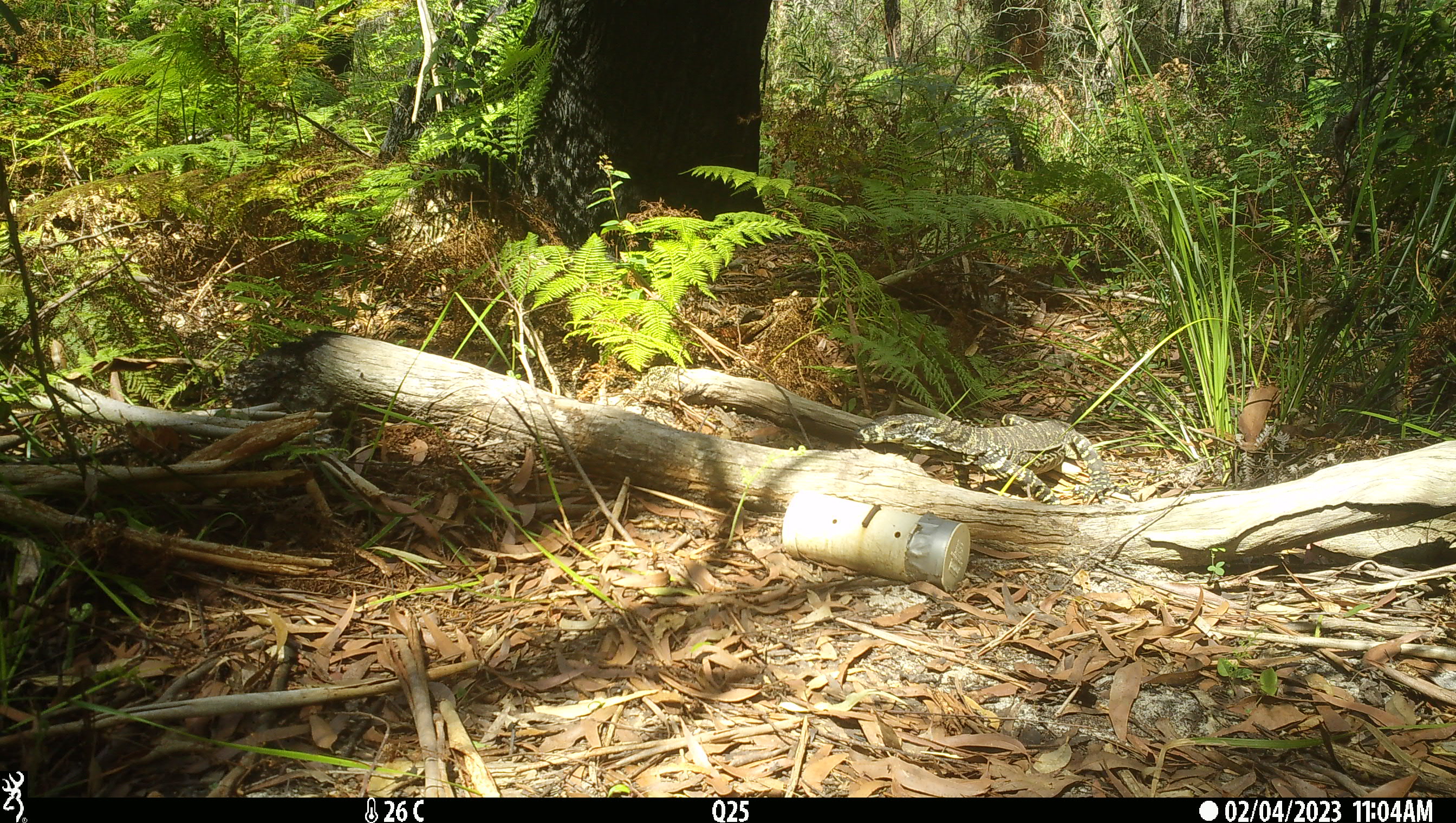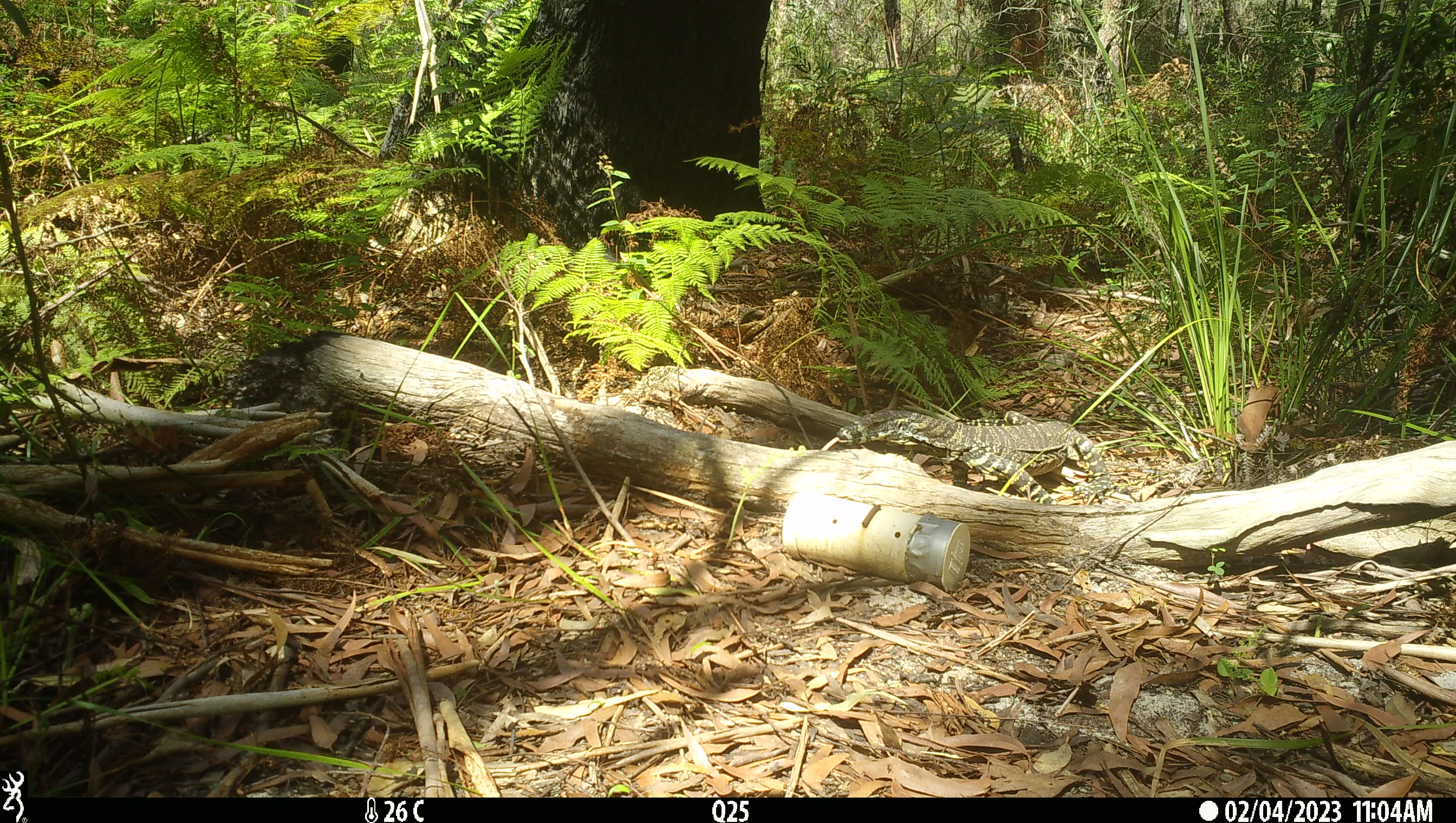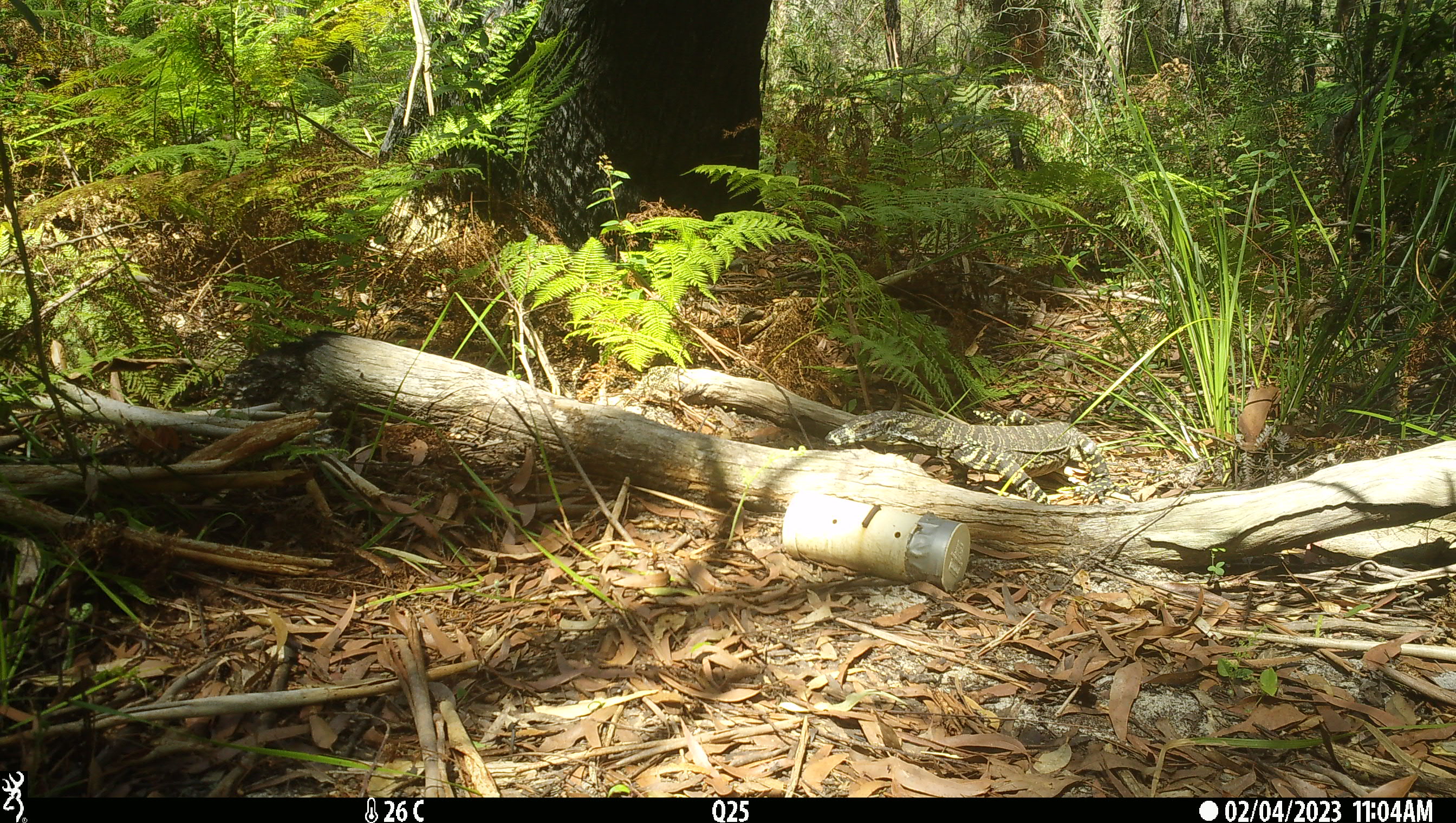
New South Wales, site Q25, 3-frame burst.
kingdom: Animalia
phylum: Chordata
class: Reptilia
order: Squamata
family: Varanidae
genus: Varanus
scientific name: Varanus varius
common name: lace monitor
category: goanna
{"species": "goanna (lace monitor) (Varanus varius)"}